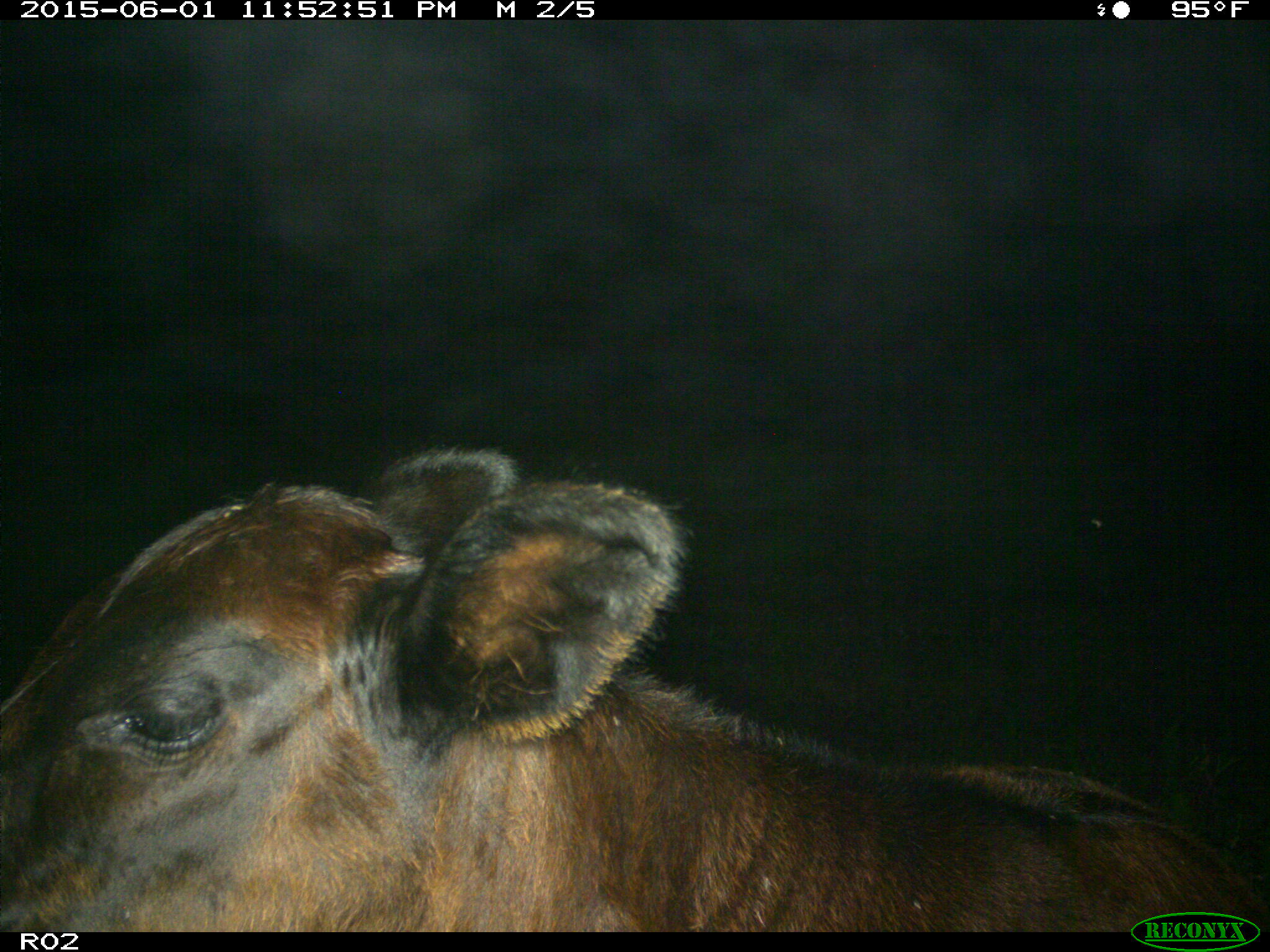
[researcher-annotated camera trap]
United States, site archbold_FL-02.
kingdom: Animalia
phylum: Chordata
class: Mammalia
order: Artiodactyla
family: Bovidae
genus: Bos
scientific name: Bos taurus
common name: domestic cow